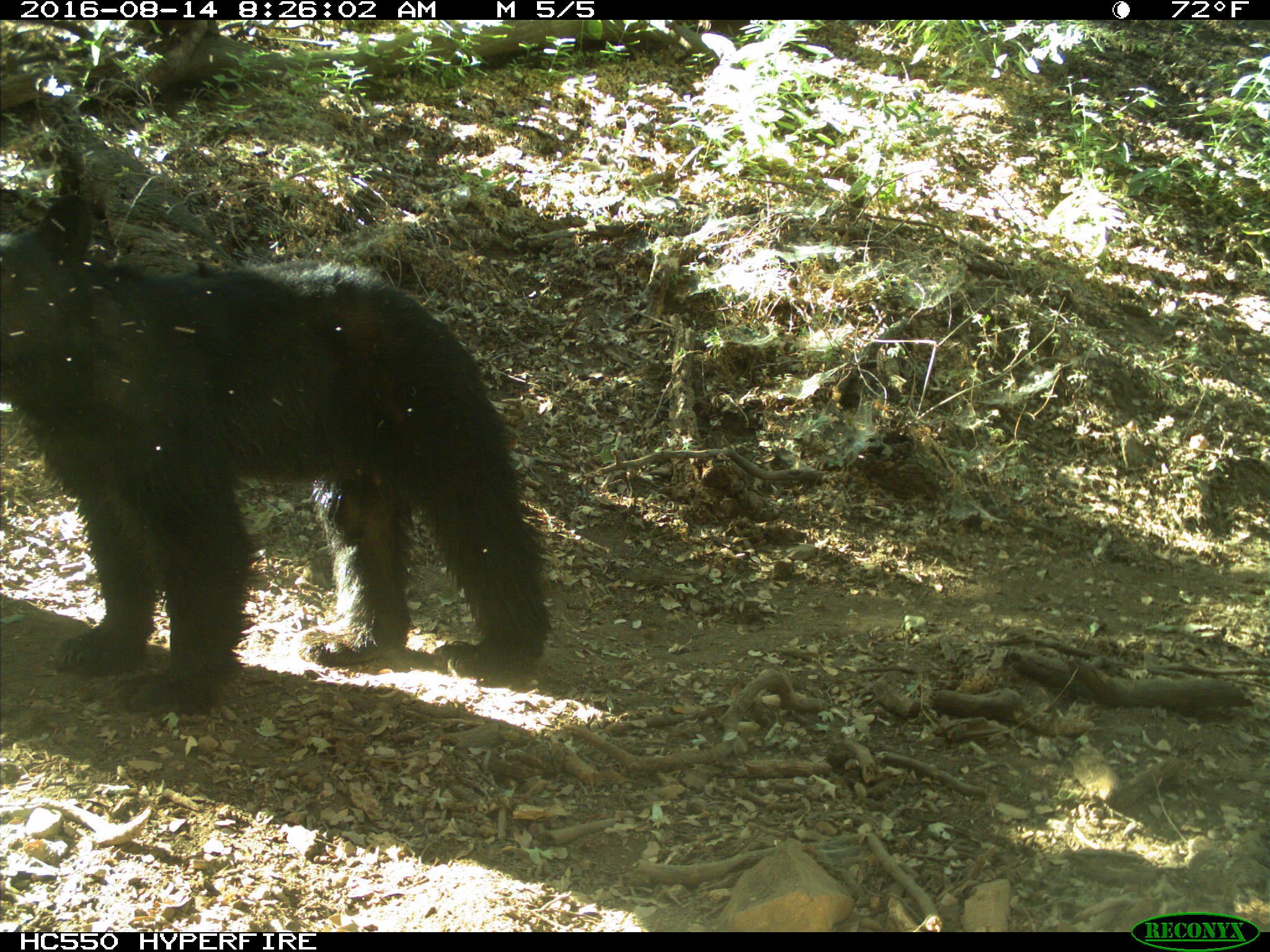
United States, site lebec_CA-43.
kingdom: Animalia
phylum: Chordata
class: Mammalia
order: Carnivora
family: Ursidae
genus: Ursus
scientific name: Ursus americanus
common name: american black bear